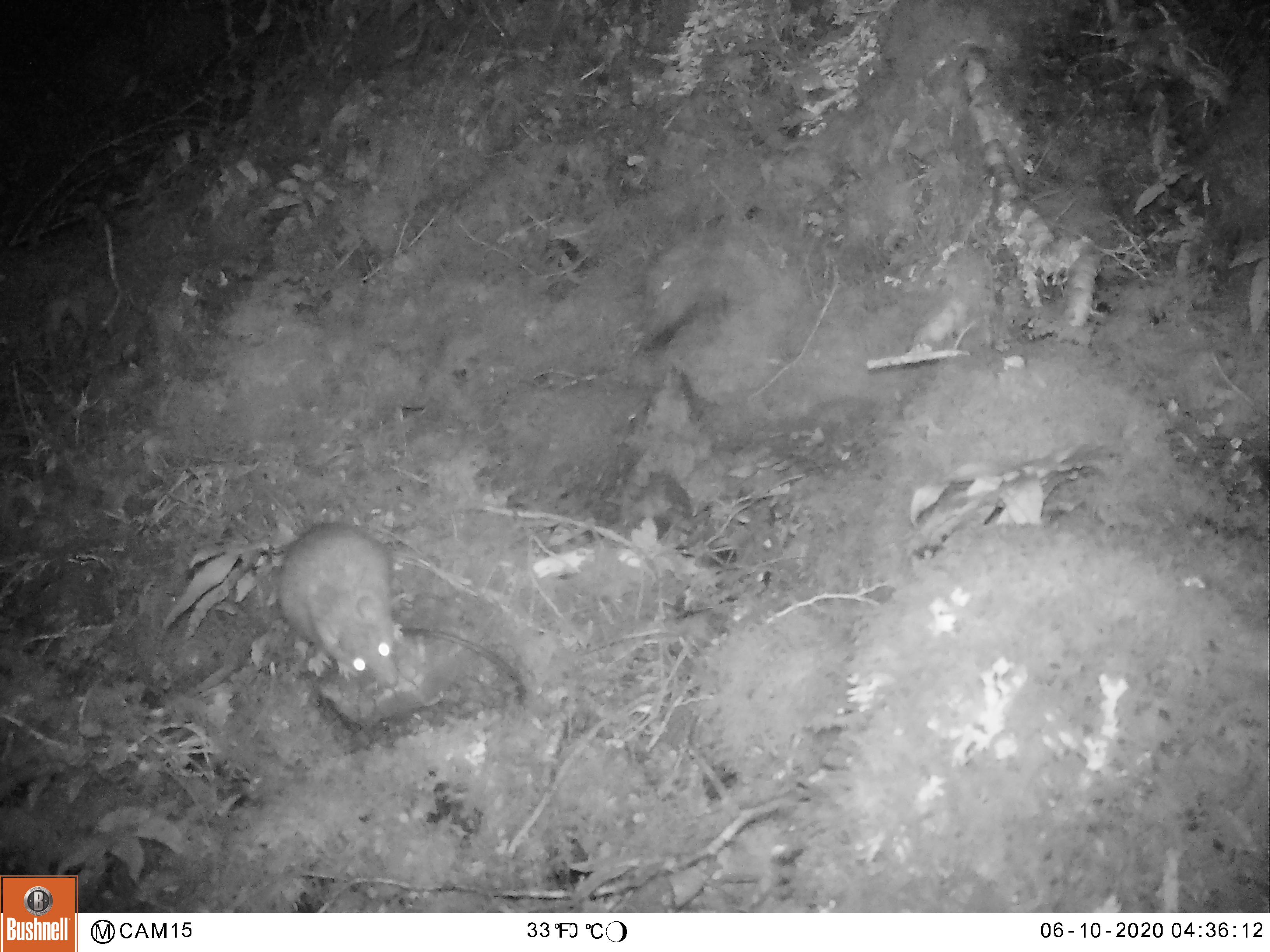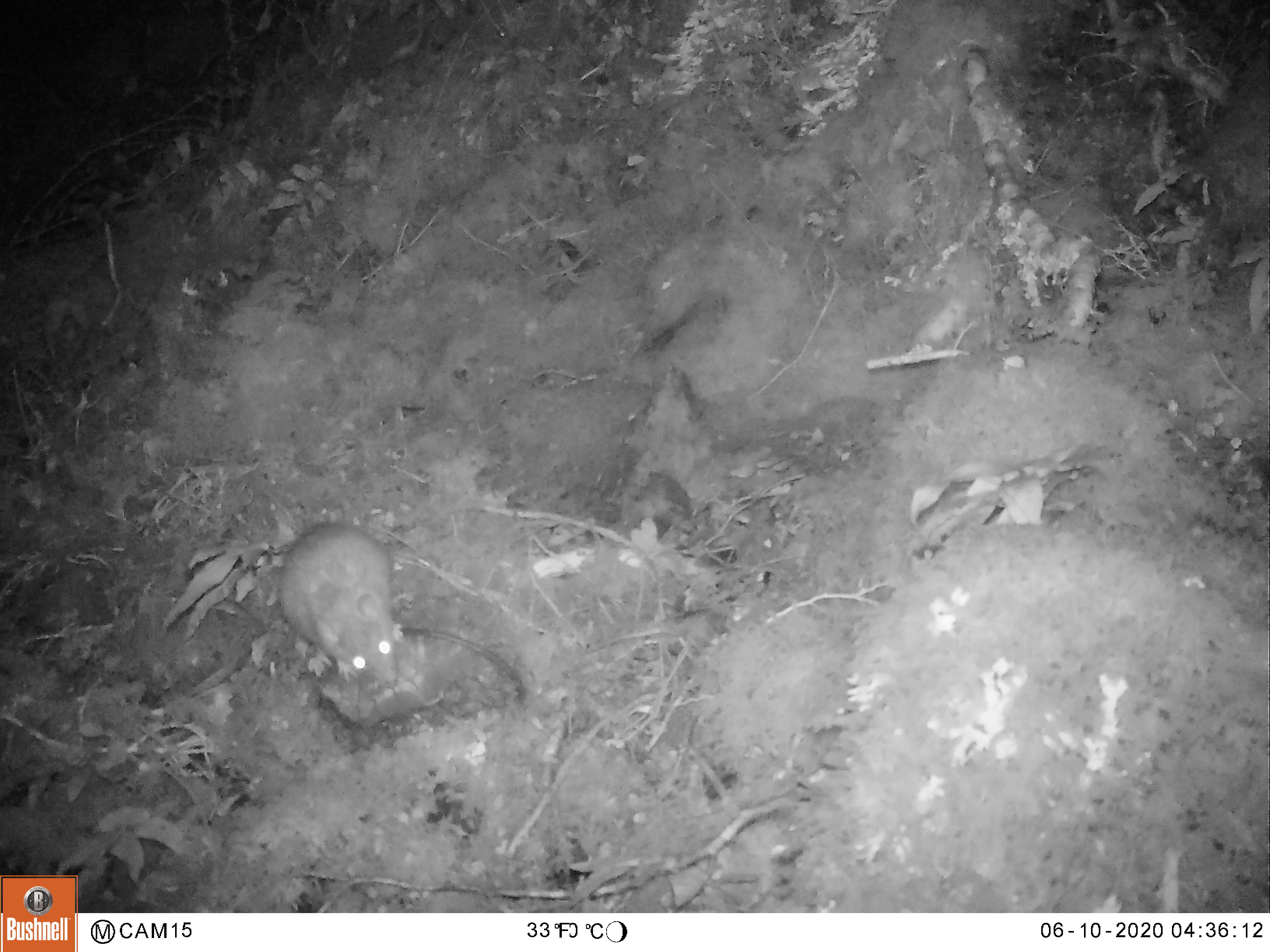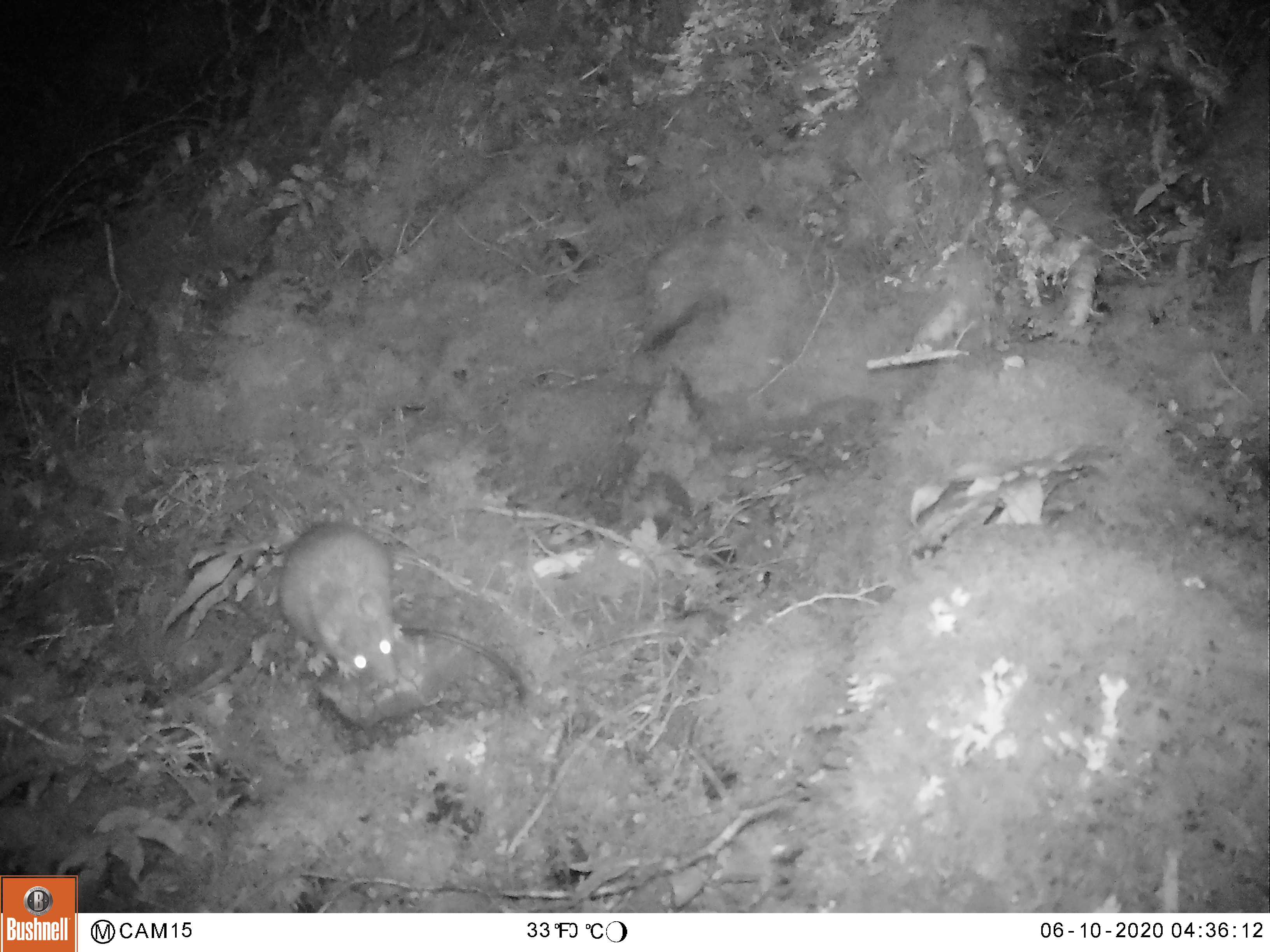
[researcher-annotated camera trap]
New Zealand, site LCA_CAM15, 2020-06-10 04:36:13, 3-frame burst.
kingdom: Animalia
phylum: Chordata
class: Mammalia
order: Rodentia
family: Muridae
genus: Rattus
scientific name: Rattus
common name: rat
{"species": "rat (Rattus)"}